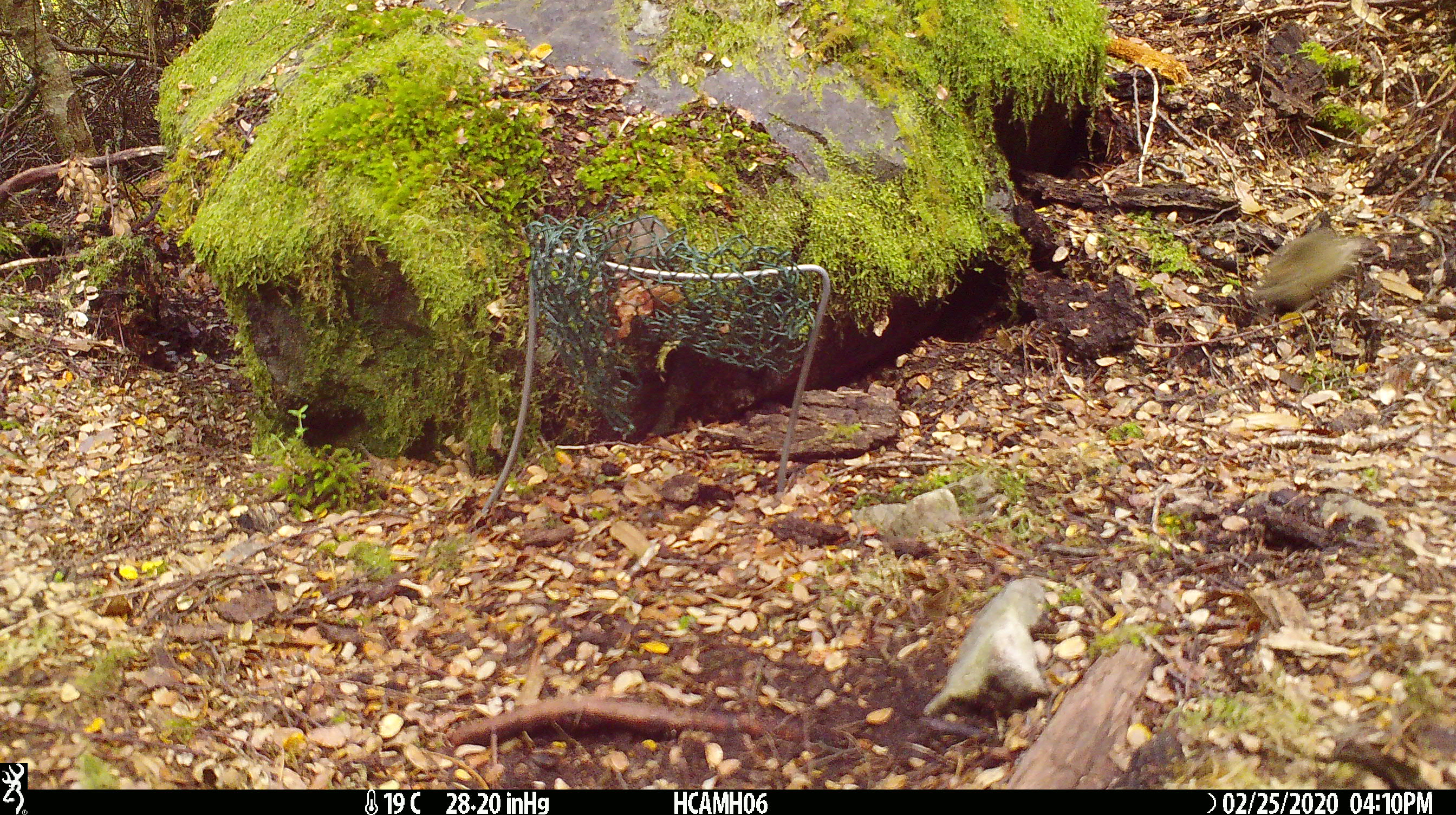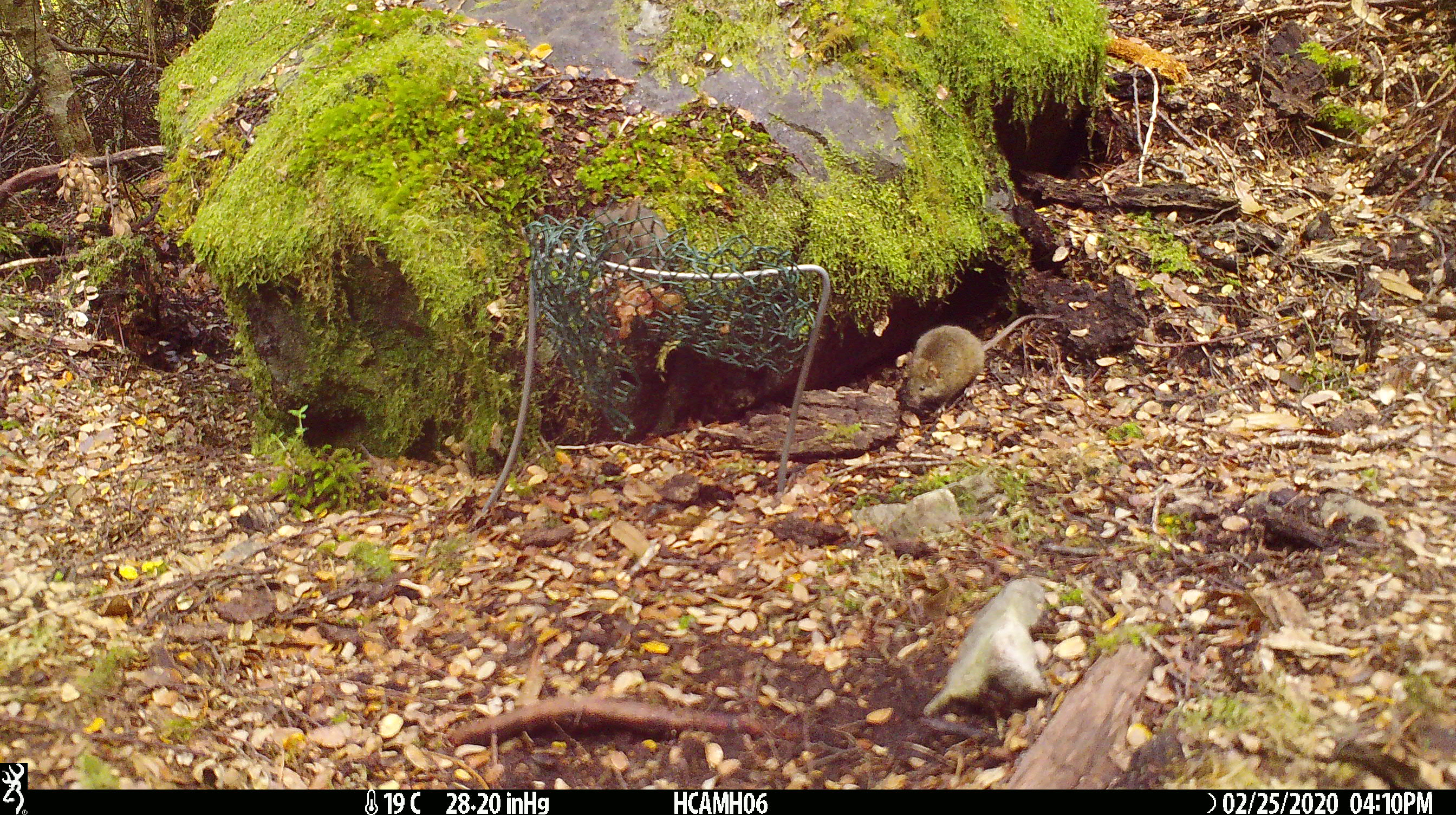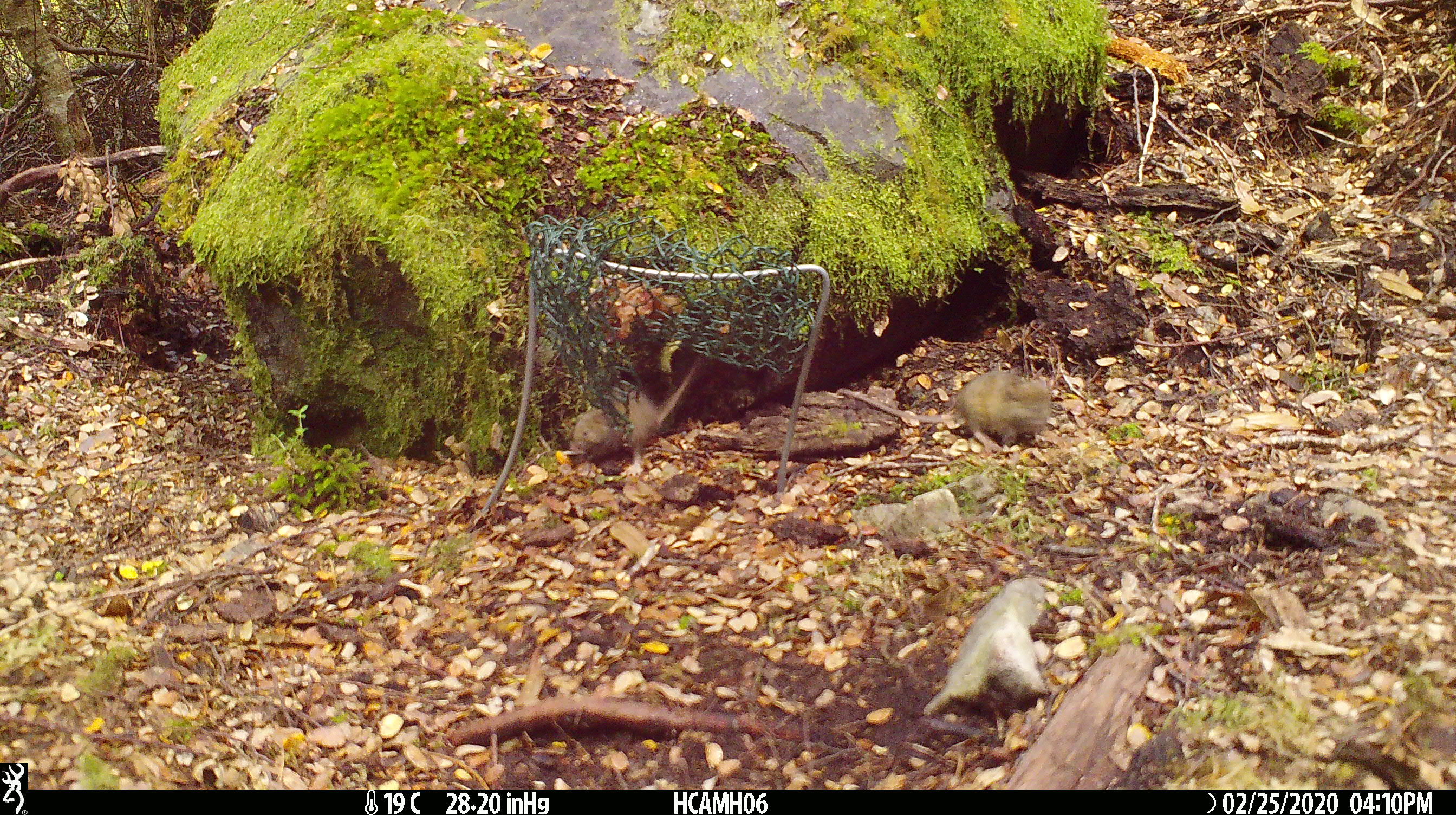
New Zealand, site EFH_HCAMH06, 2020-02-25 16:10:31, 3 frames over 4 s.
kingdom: Animalia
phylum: Chordata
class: Mammalia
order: Rodentia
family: Muridae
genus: Mus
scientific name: Mus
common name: mouse